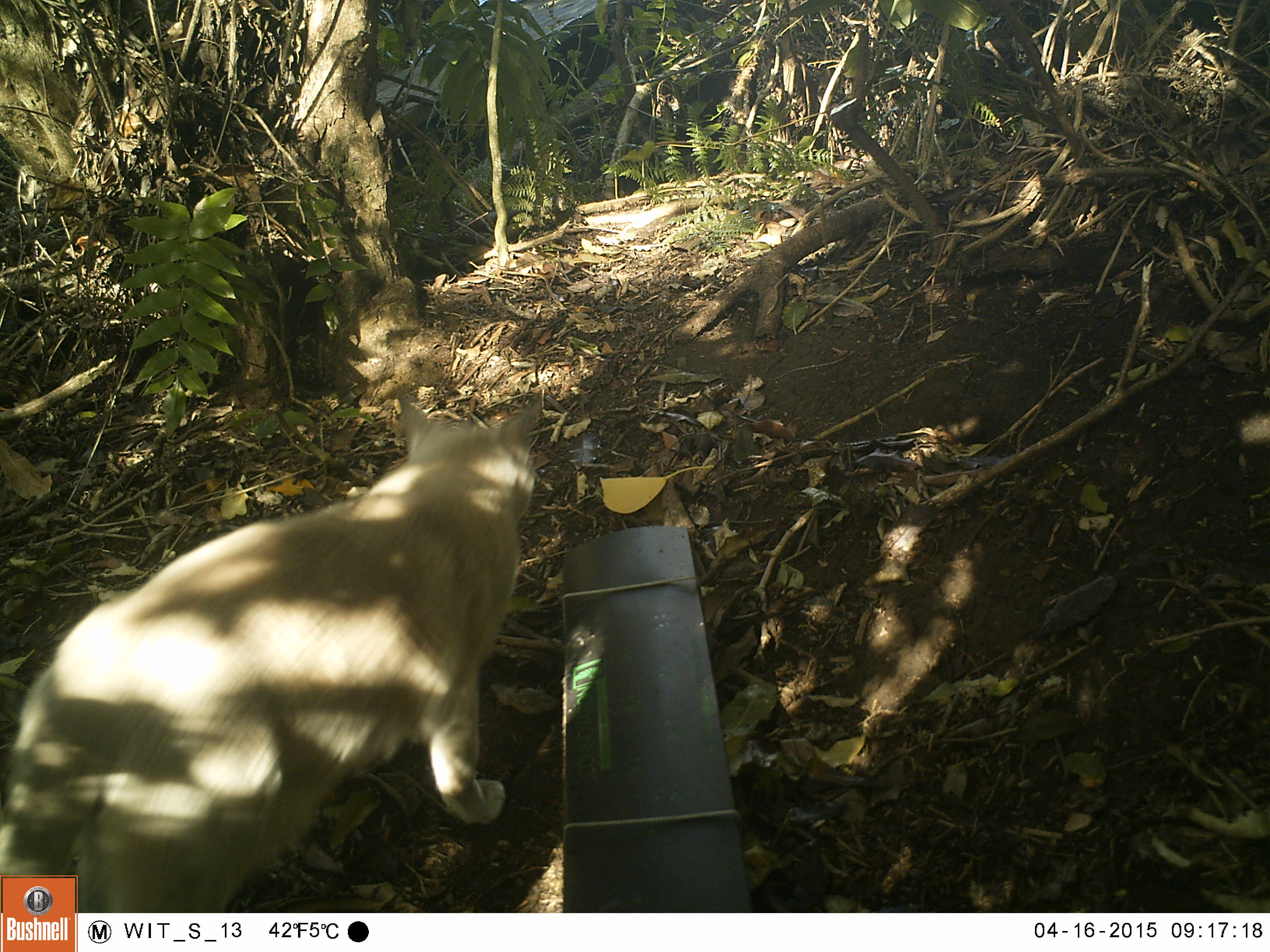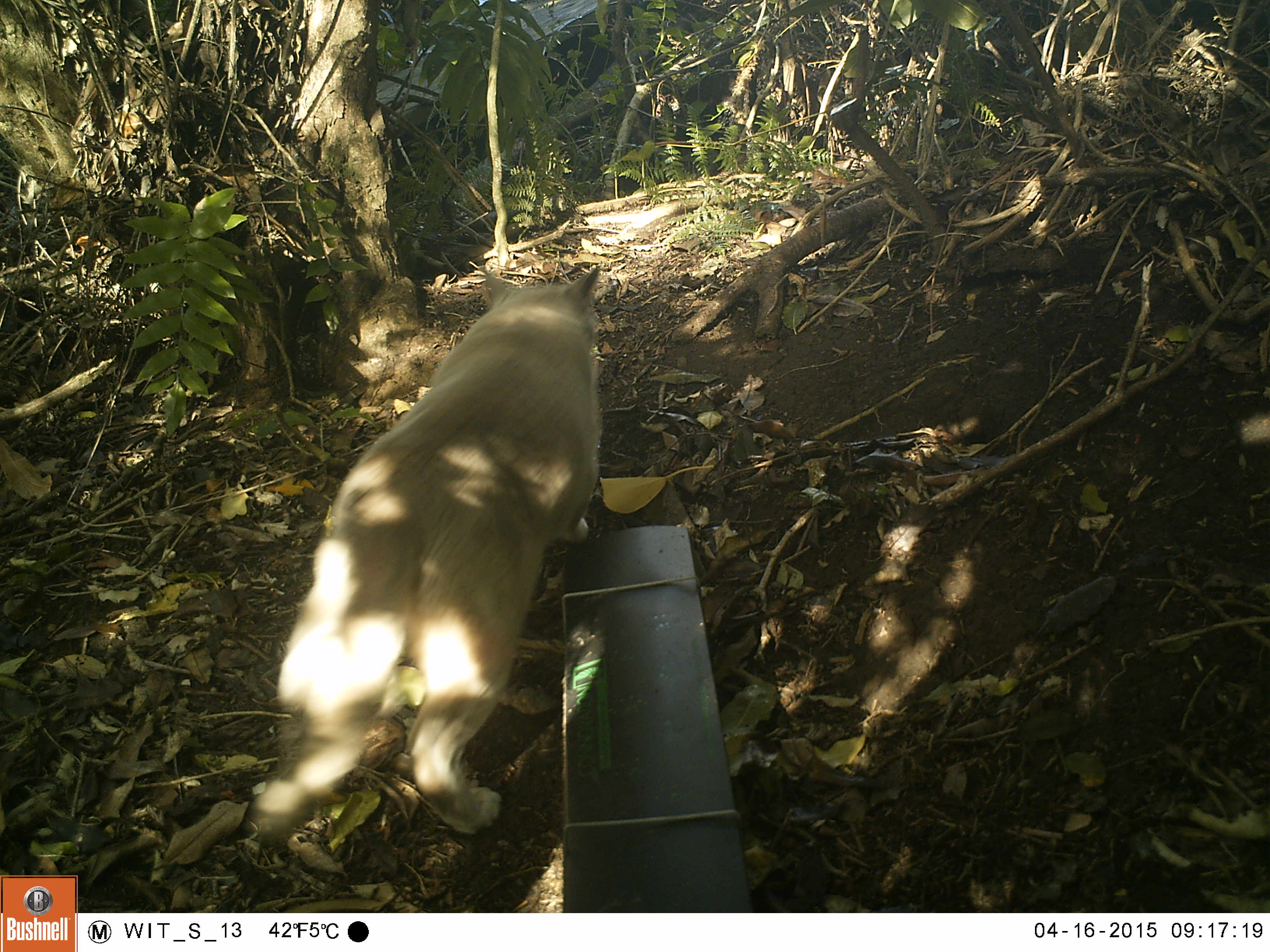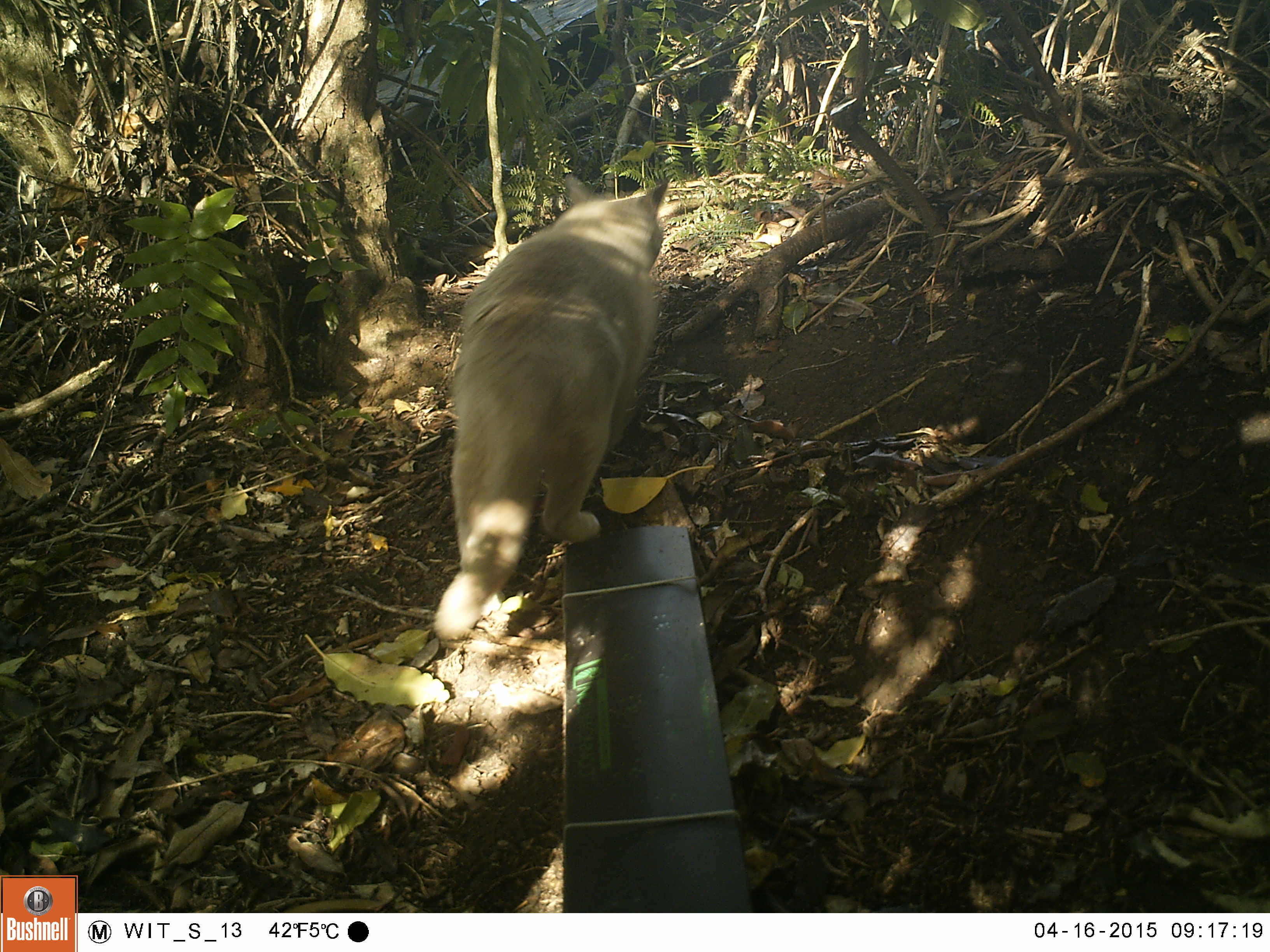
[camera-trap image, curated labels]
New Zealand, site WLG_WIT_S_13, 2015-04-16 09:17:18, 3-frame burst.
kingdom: Animalia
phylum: Chordata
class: Mammalia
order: Carnivora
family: Felidae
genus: Felis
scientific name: Felis catus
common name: domestic cat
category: cat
Cat (domestic cat) (Felis catus).